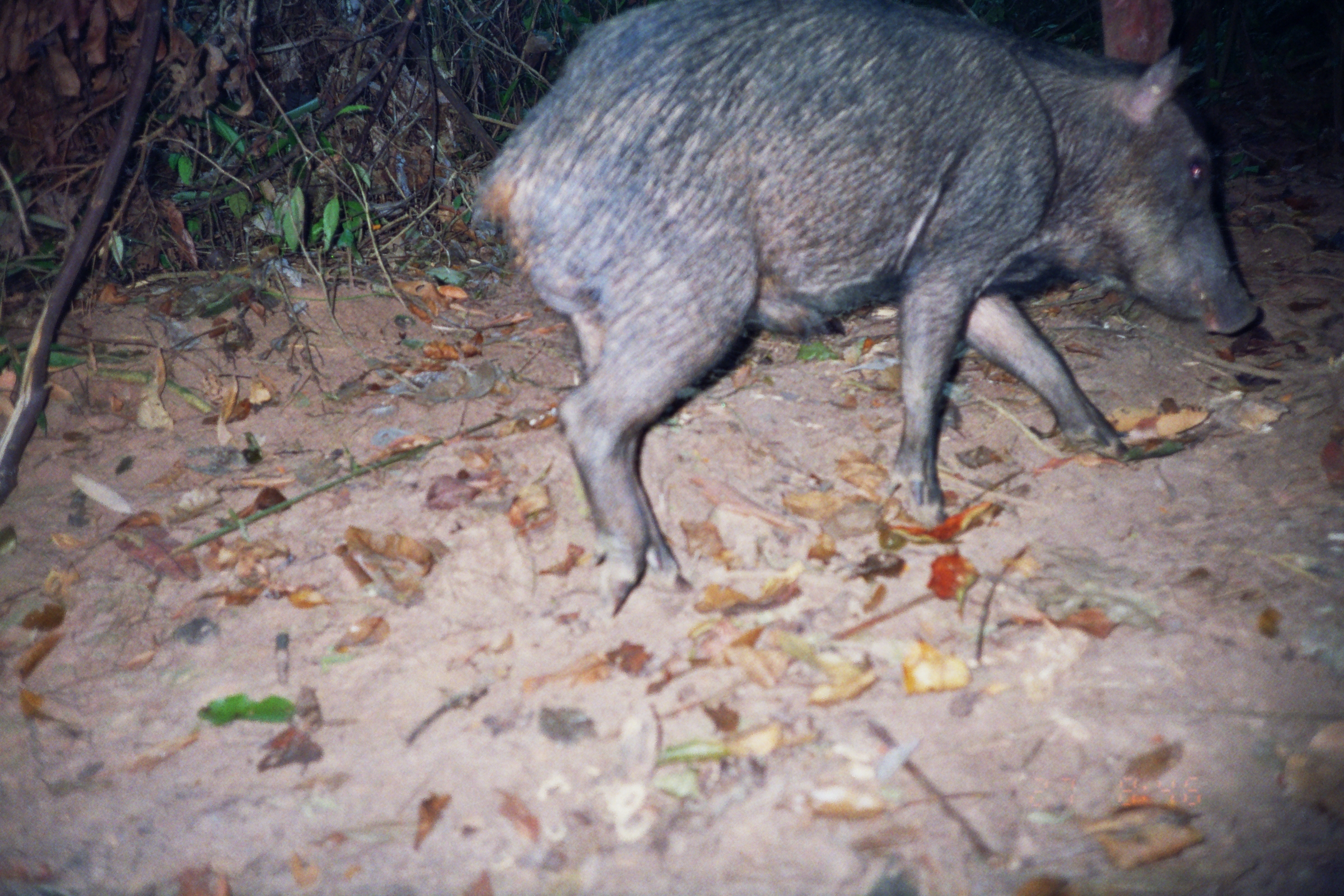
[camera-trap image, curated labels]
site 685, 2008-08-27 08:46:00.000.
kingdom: Animalia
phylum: Chordata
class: Mammalia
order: Artiodactyla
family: Tayassuidae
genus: Tayassu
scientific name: Tayassu pecari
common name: white-lipped peccary